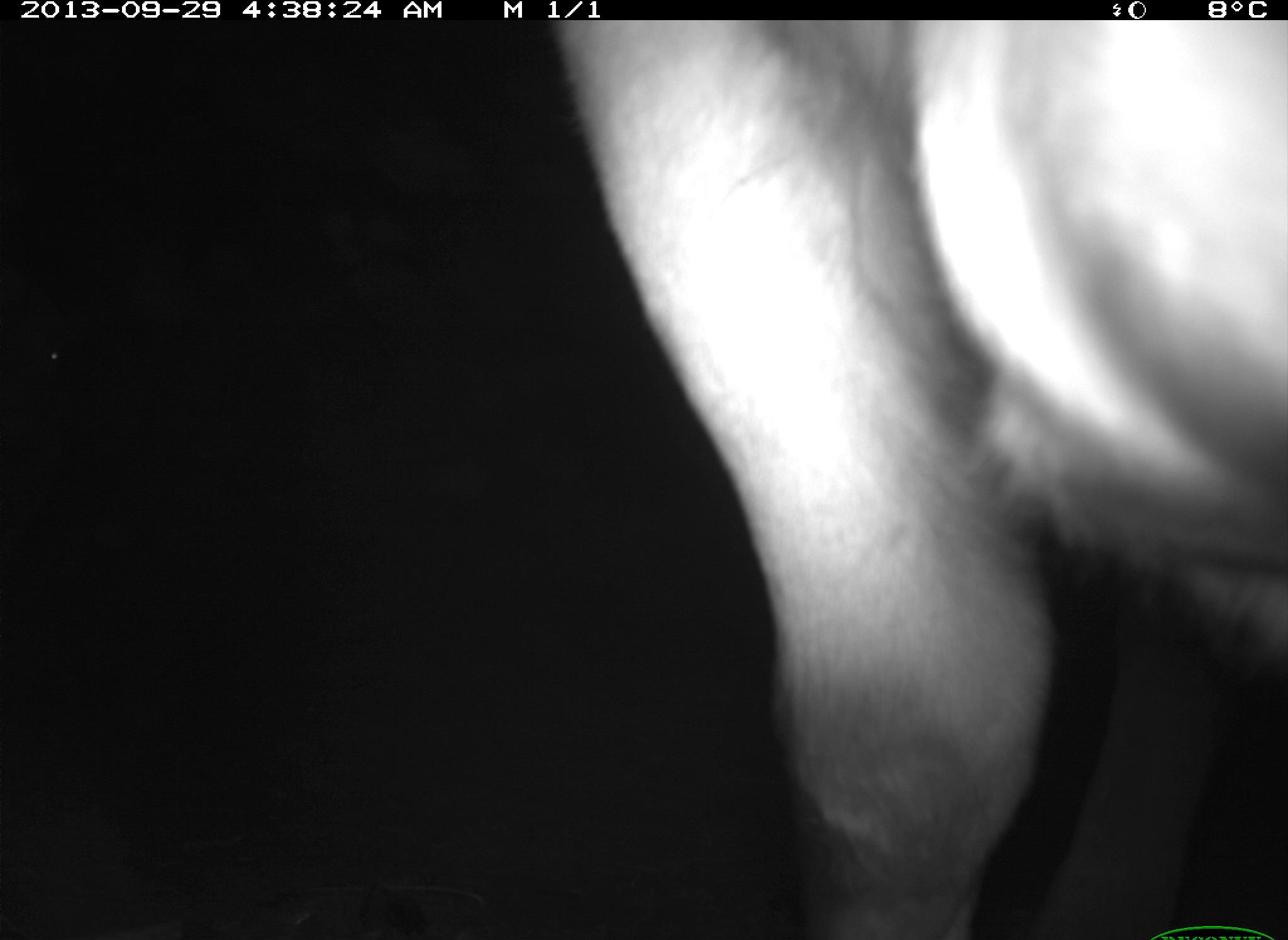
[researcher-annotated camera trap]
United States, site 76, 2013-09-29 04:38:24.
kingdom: Animalia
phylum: Chordata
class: Mammalia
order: Artiodactyla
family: Bovidae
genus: Bos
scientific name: Bos taurus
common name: cow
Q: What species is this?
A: Cow (Bos taurus).